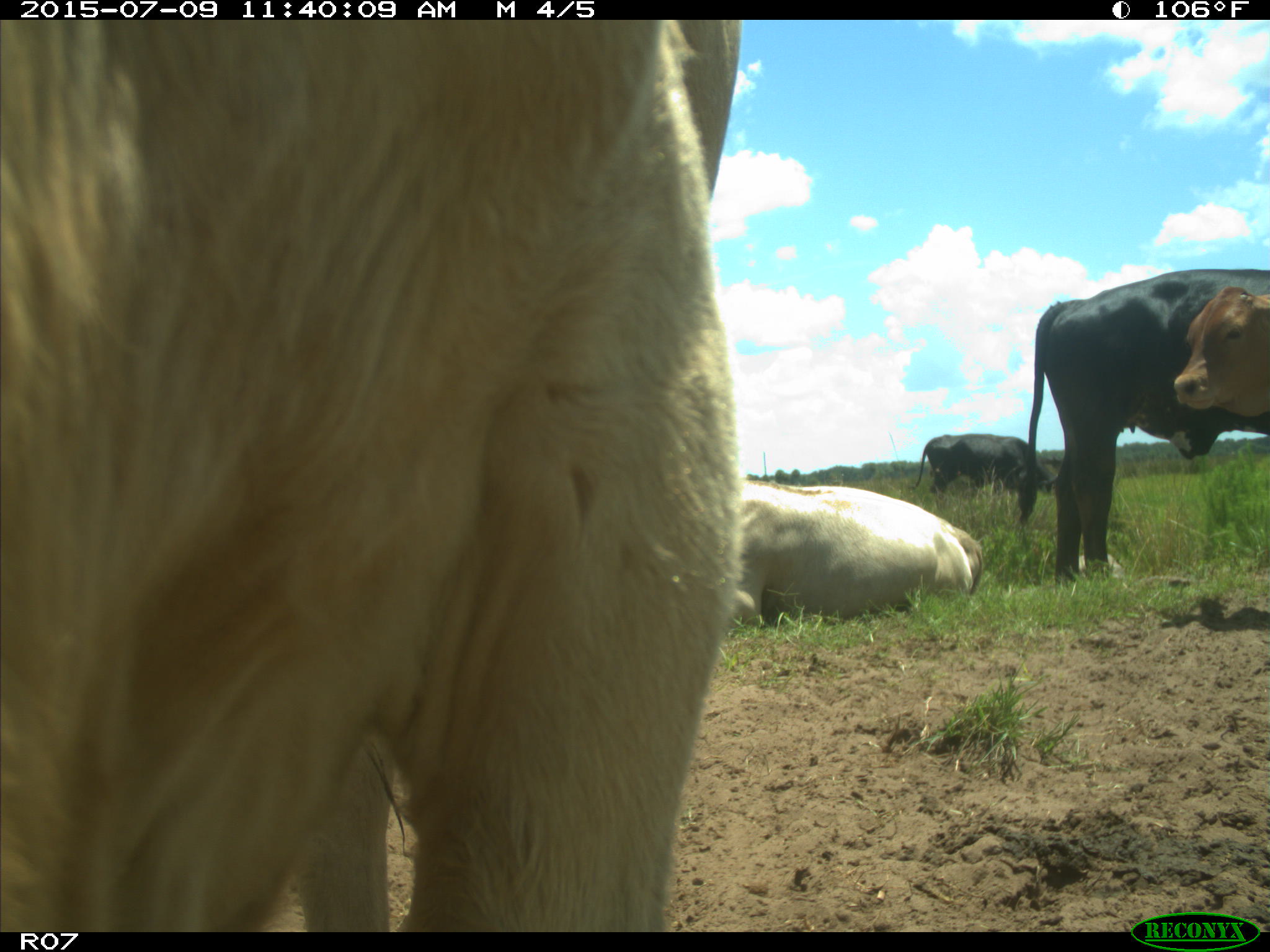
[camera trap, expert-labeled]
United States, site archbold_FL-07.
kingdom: Animalia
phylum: Chordata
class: Mammalia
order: Artiodactyla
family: Bovidae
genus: Bos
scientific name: Bos taurus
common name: domestic cow